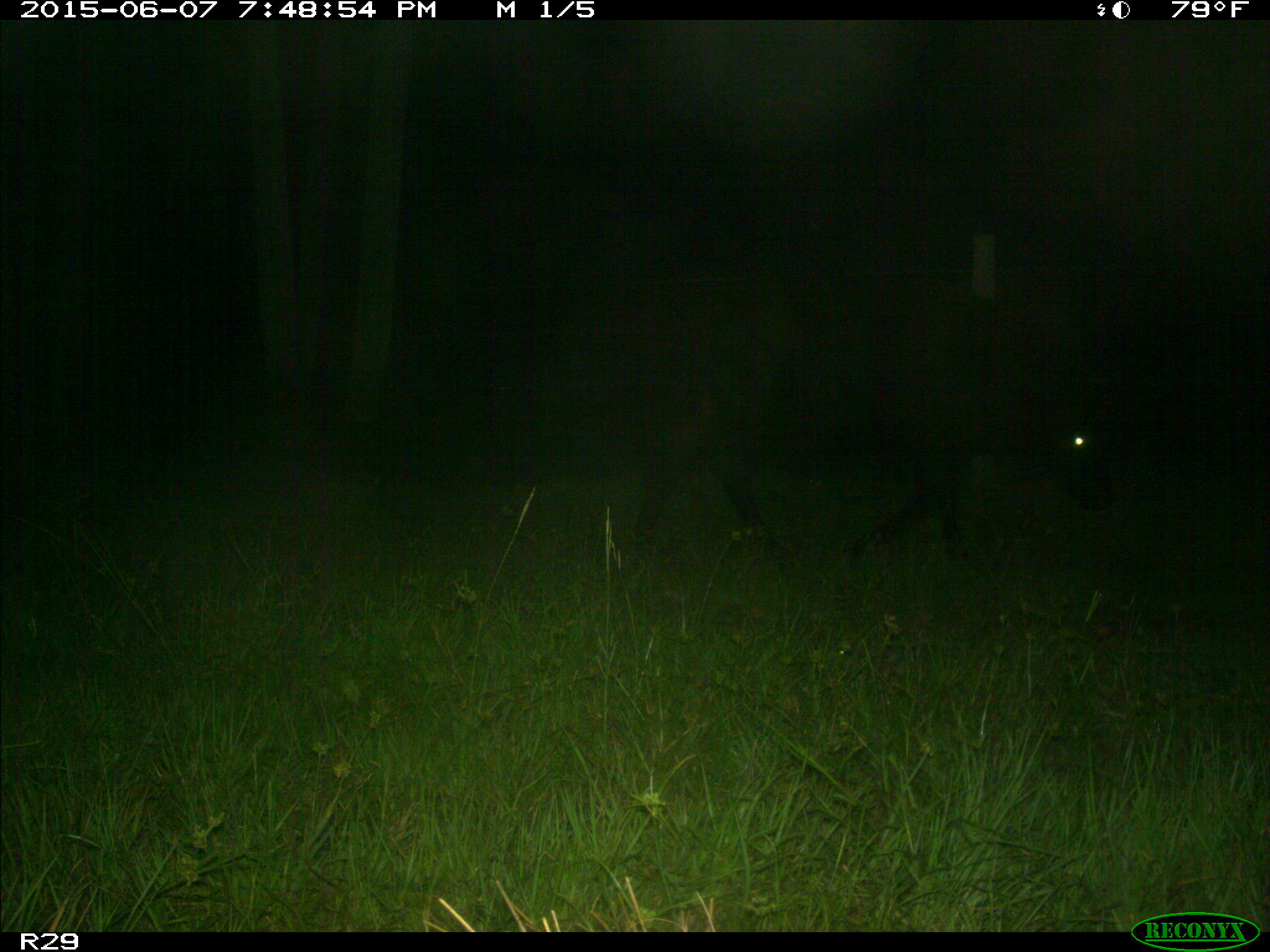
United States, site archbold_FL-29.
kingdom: Animalia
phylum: Chordata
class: Mammalia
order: Artiodactyla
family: Bovidae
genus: Bos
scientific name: Bos taurus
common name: domestic cow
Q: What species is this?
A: Bos taurus (domestic cow).